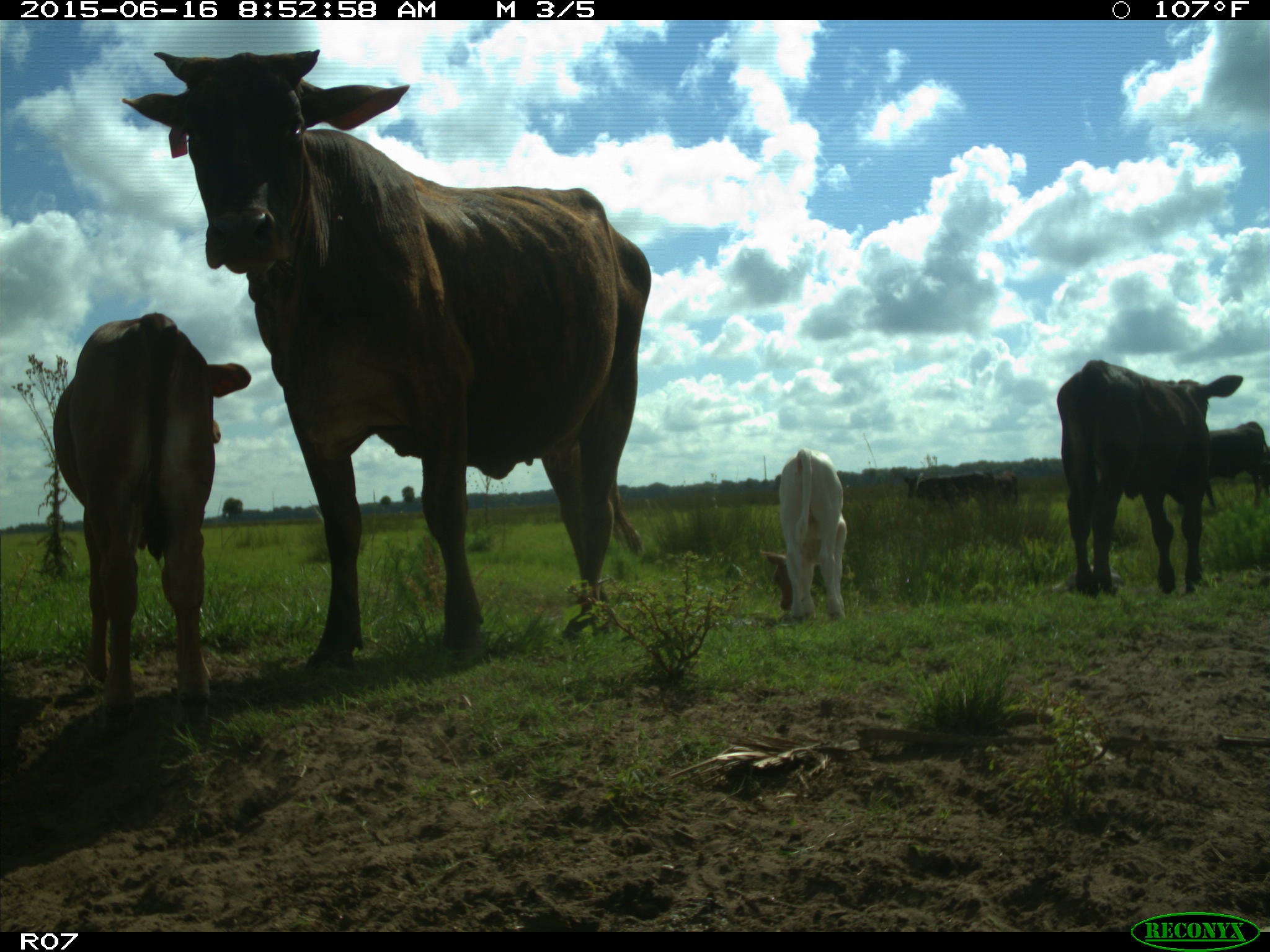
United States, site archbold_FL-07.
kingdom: Animalia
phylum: Chordata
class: Mammalia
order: Artiodactyla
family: Bovidae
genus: Bos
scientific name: Bos taurus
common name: domestic cow